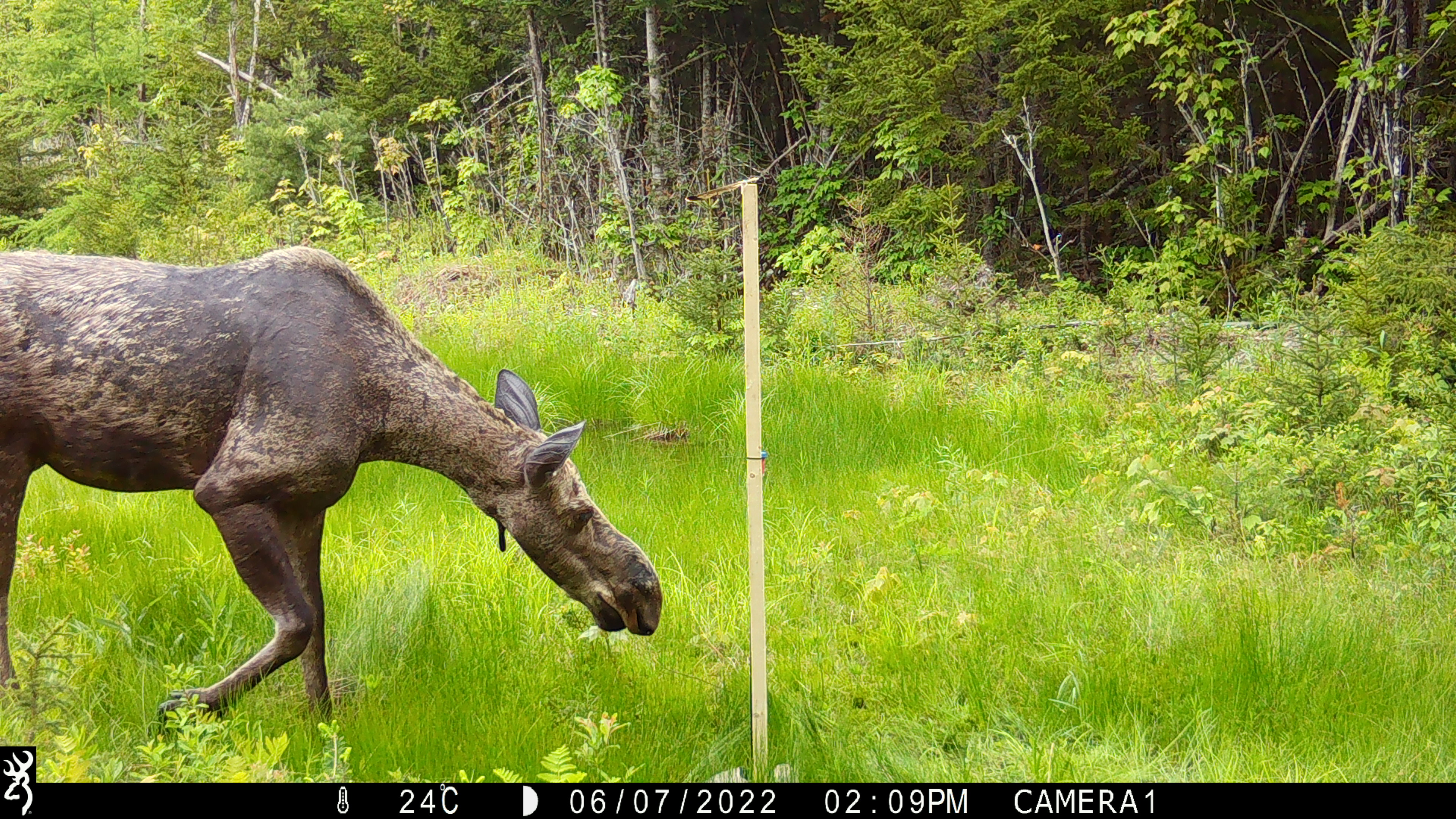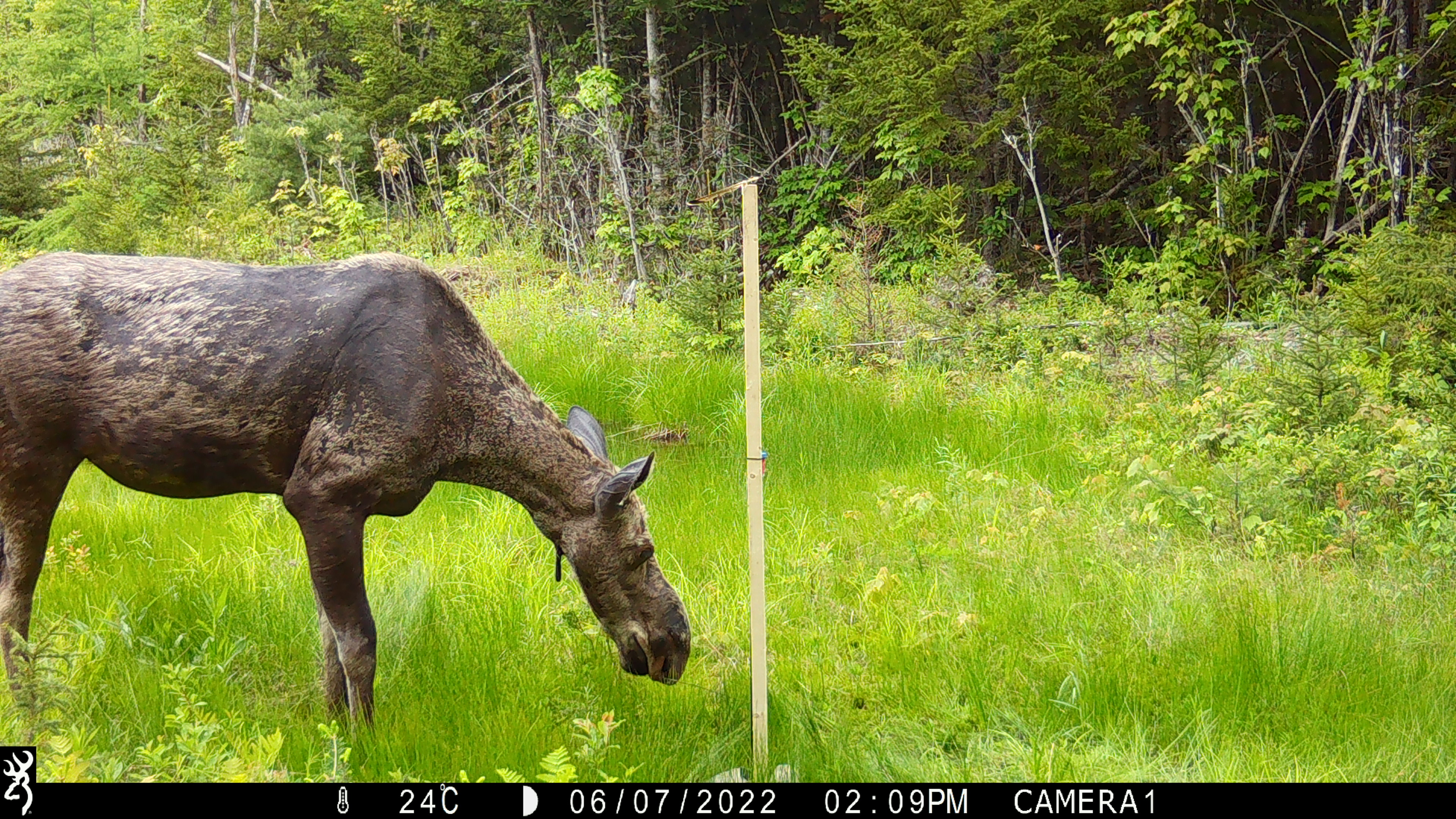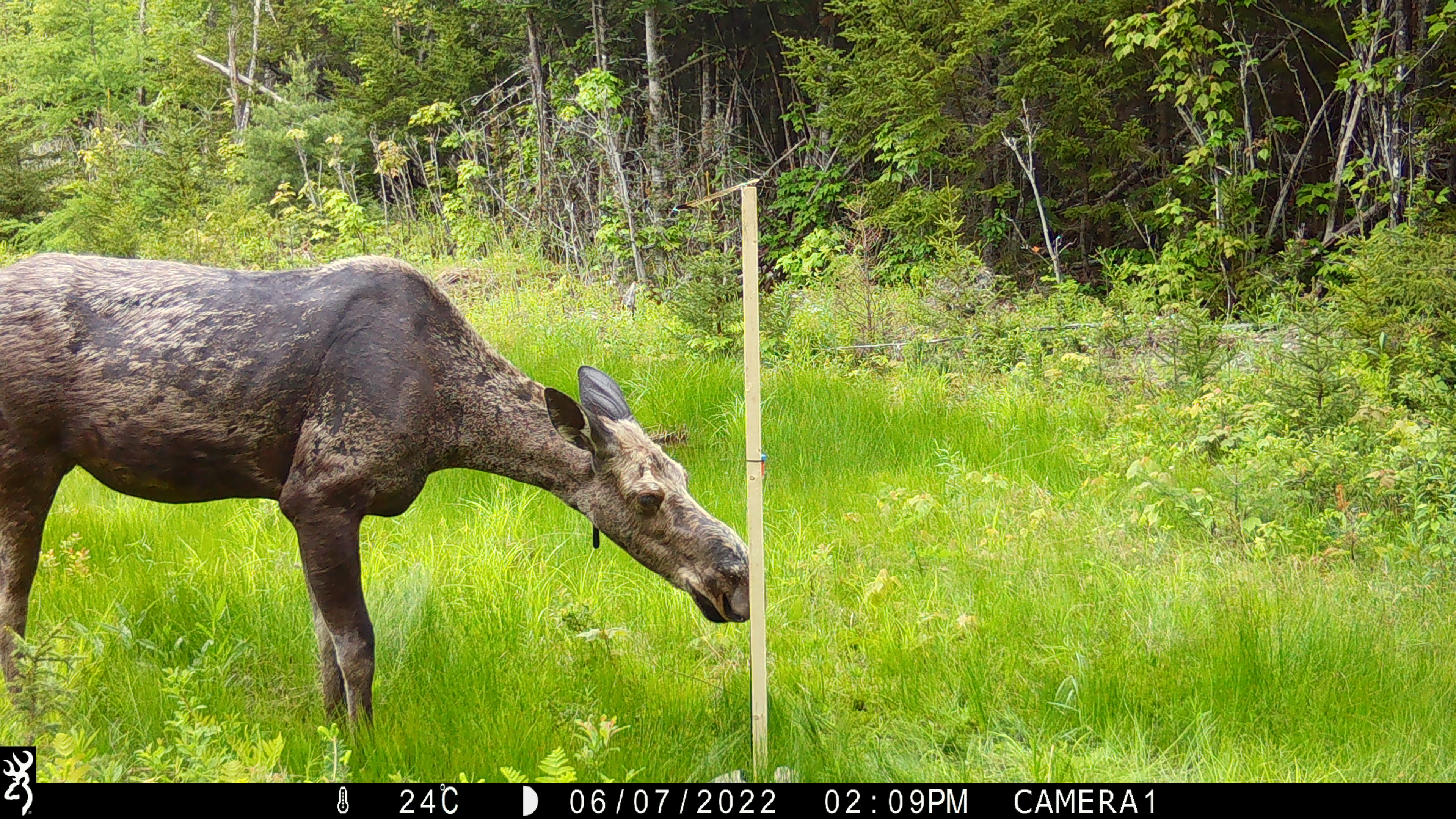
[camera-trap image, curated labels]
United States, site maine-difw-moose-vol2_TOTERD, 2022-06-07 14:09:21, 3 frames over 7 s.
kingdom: Animalia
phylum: Chordata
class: Mammalia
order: Artiodactyla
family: Cervidae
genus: Alces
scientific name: Alces alces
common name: moose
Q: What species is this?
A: Moose (Alces alces).